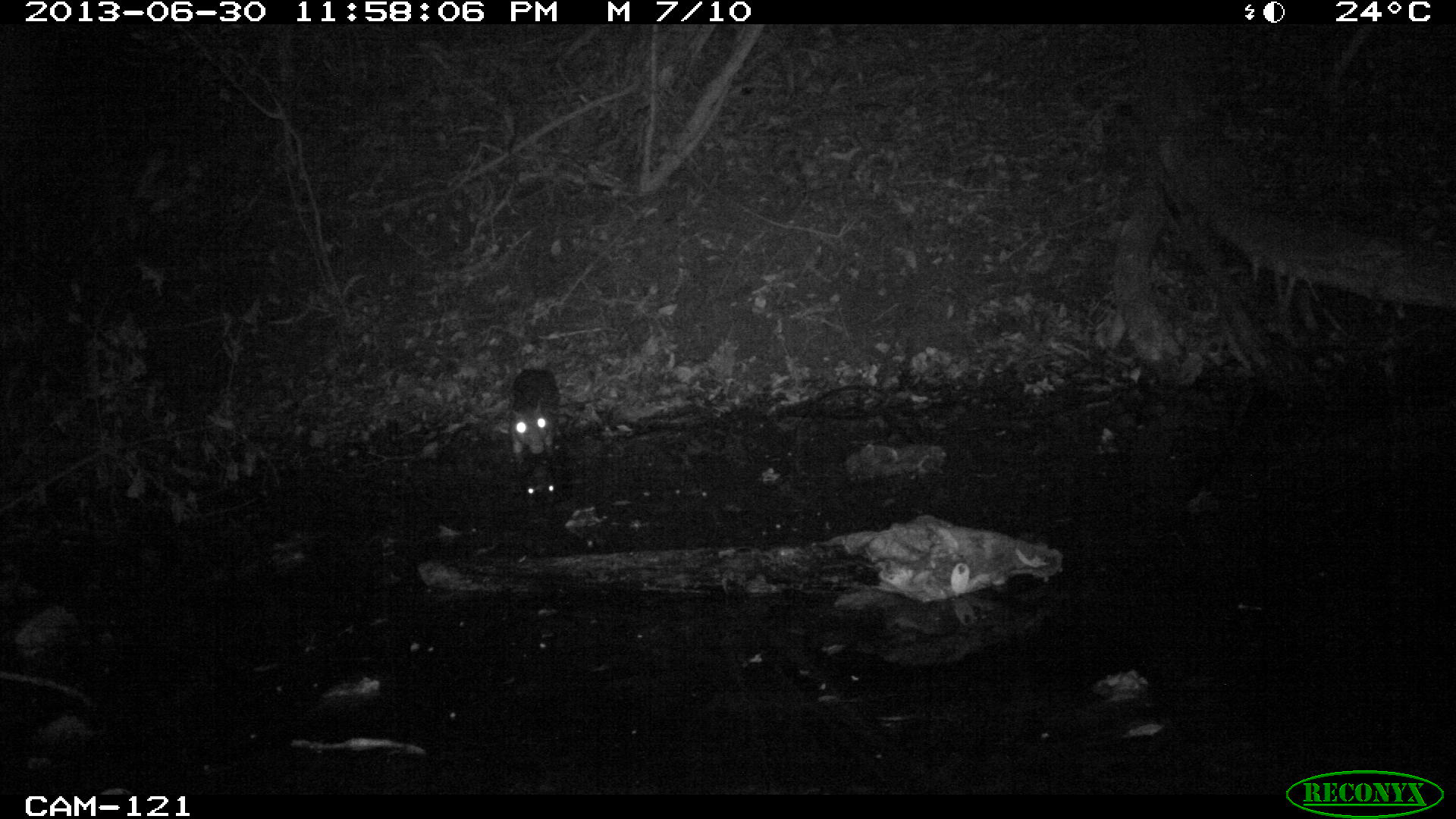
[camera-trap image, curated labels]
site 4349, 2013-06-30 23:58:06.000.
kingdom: Animalia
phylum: Chordata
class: Mammalia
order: Rodentia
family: Cuniculidae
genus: Cuniculus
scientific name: Cuniculus paca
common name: lowland paca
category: agouti paca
Agouti paca (lowland paca) (Cuniculus paca), count 1.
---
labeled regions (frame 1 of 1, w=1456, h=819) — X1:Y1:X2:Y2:
agouti paca: 509:368:559:454